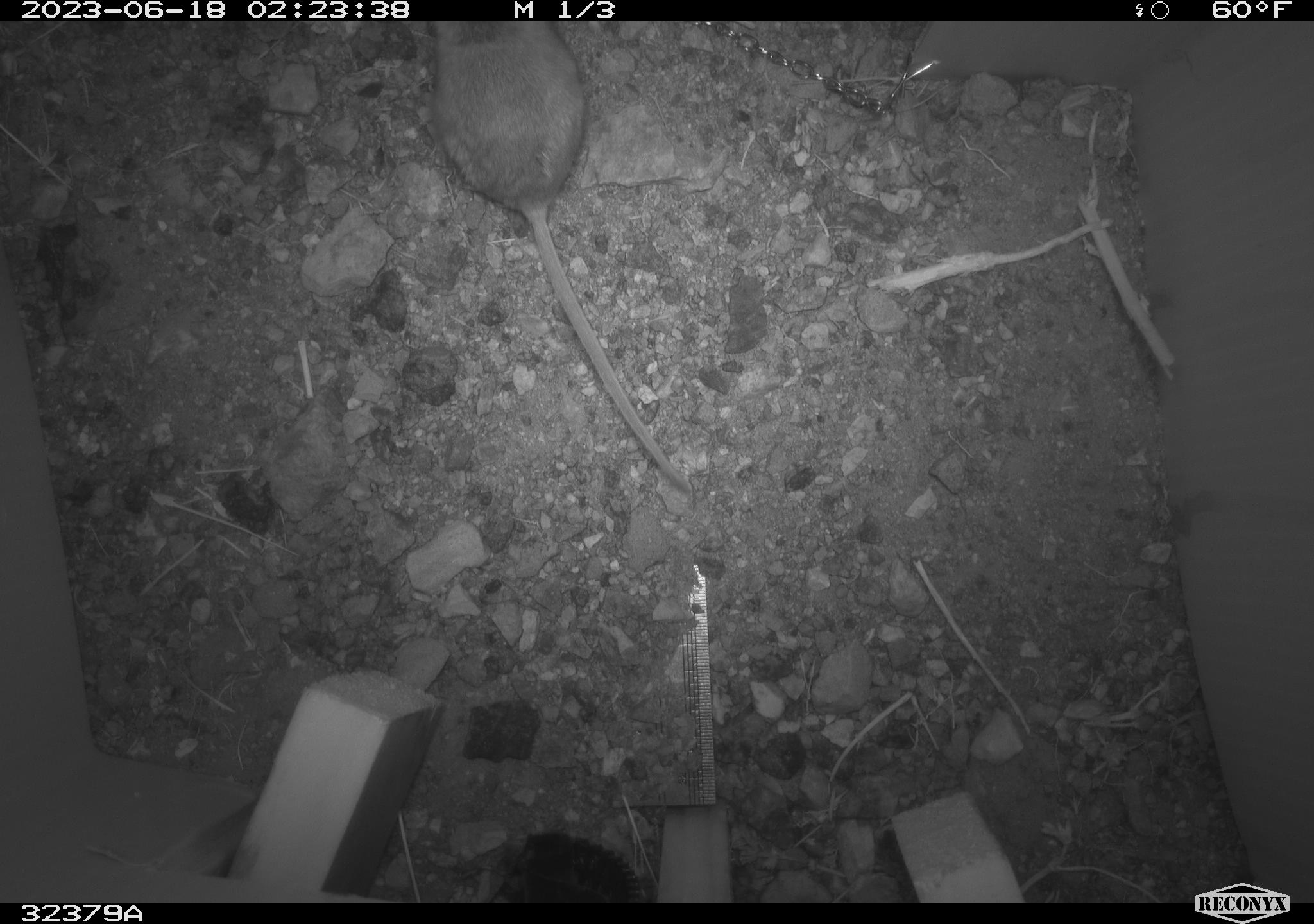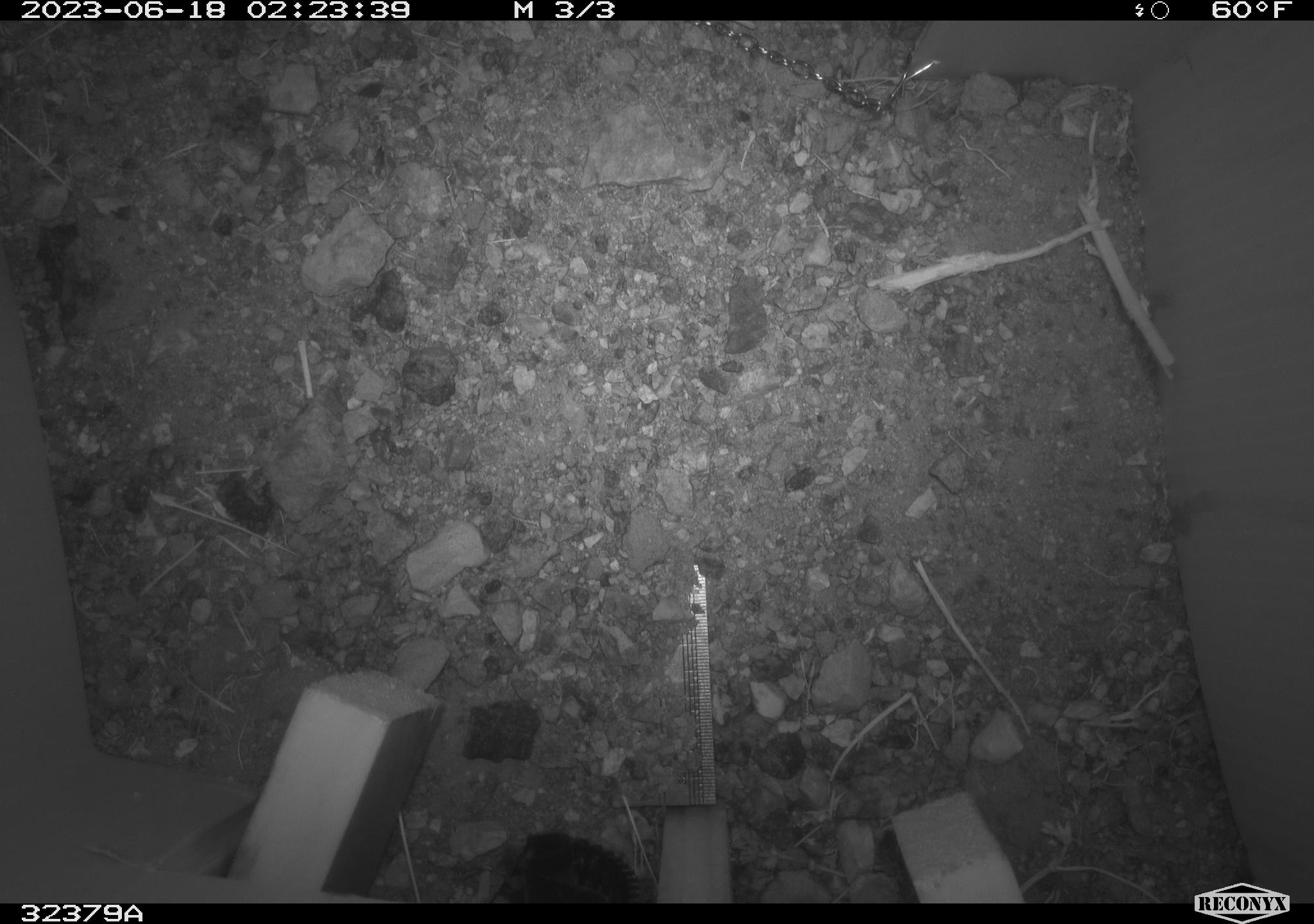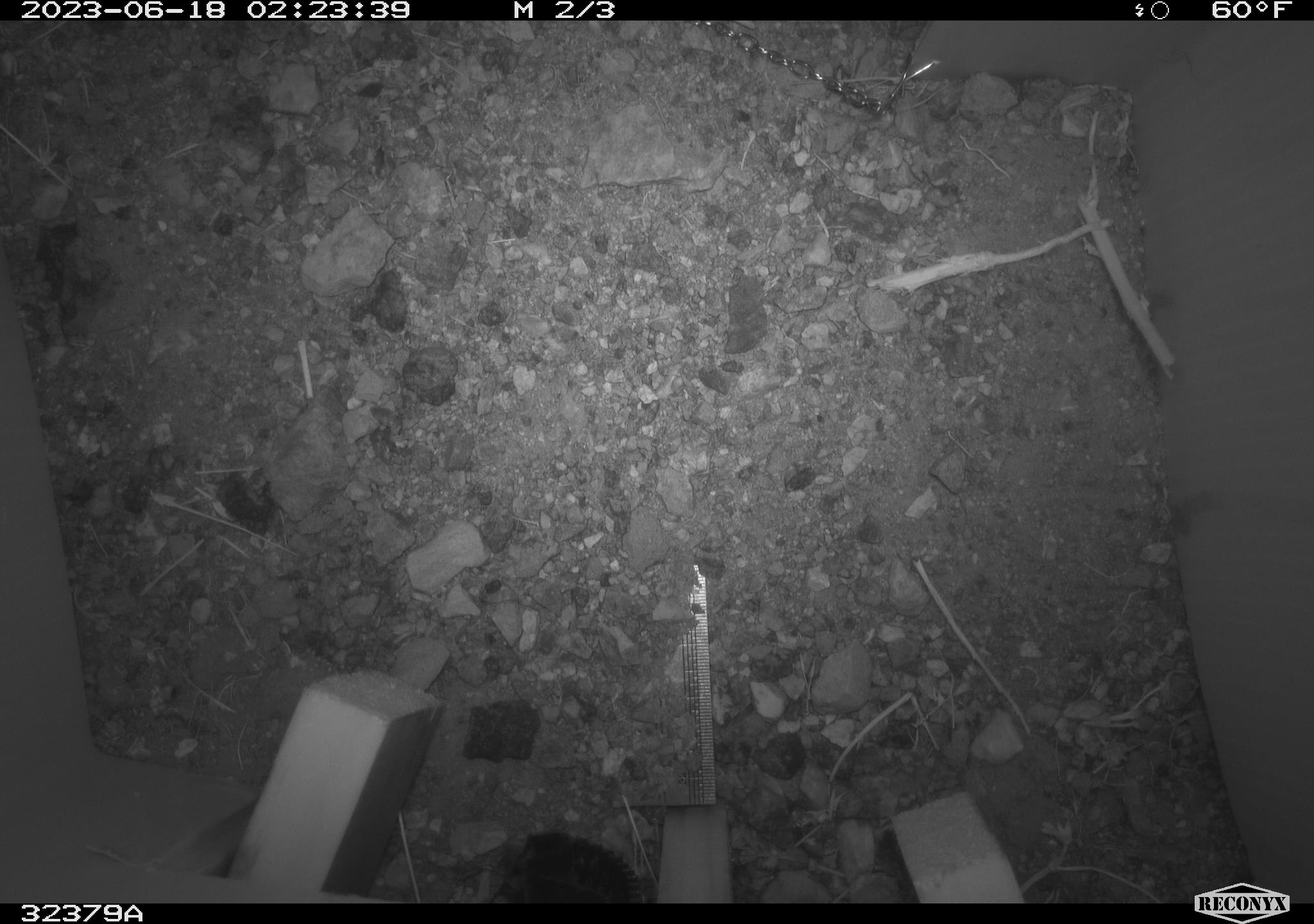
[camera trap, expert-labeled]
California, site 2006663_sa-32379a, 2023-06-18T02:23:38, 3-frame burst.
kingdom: Animalia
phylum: Chordata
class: Mammalia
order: Rodentia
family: Cricetidae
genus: Peromyscus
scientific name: Peromyscus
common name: deer mice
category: peromyscus species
Peromyscus species (deer mice) (Peromyscus).